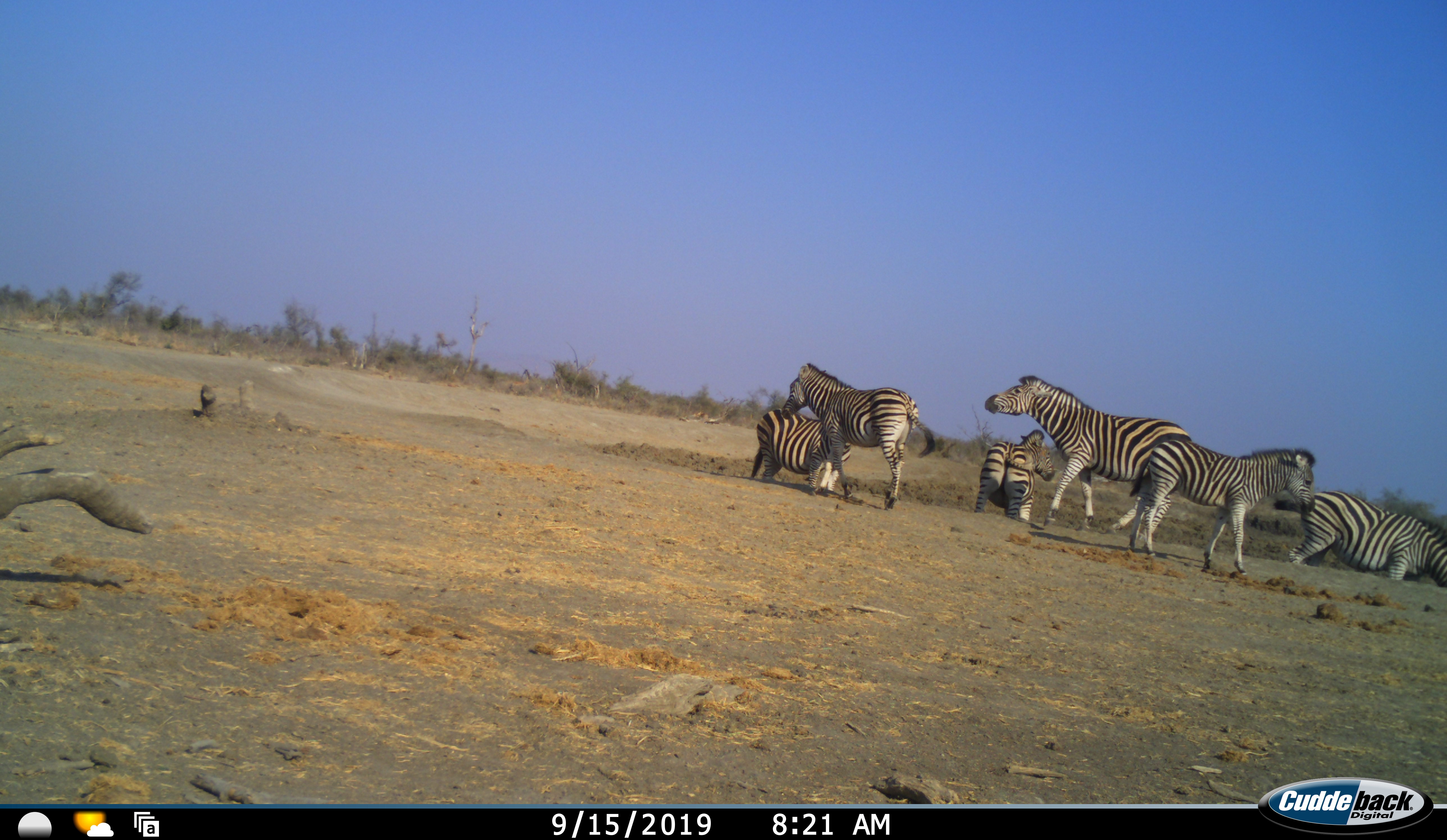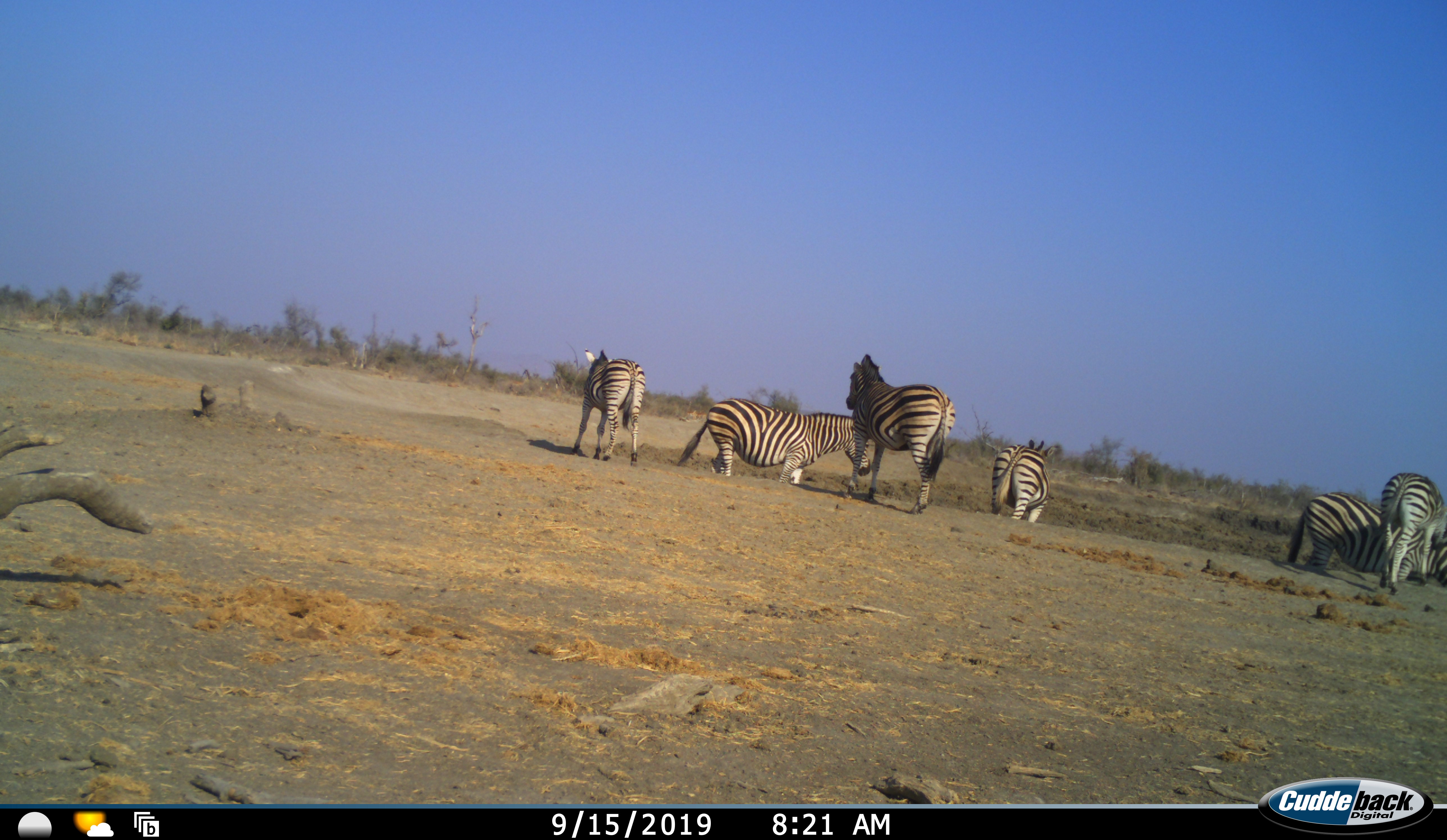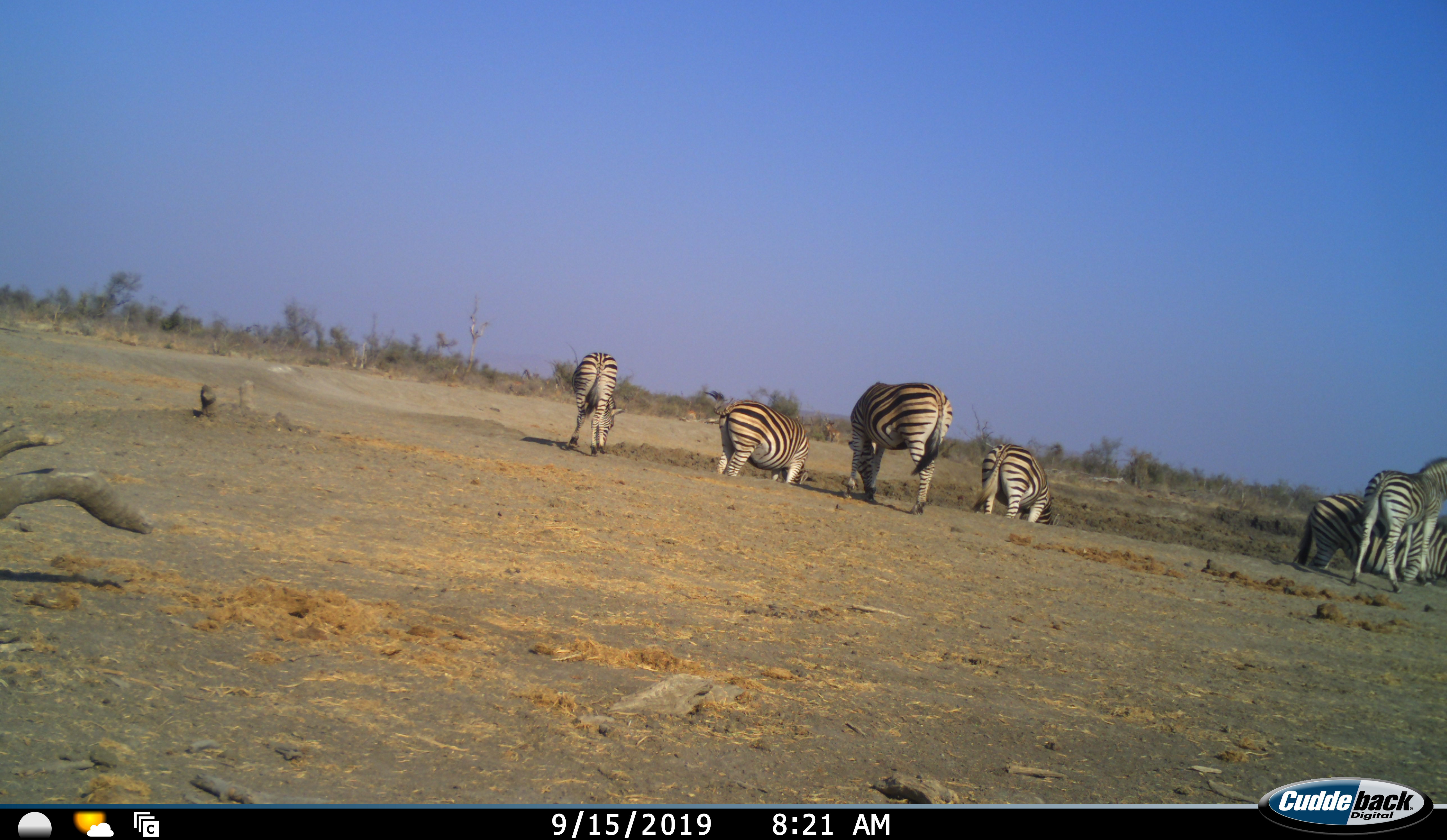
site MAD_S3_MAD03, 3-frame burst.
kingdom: Animalia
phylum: Chordata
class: Mammalia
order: Perissodactyla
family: Equidae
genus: Equus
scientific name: Equus quagga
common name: plains zebra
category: zebraplains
Zebraplains (plains zebra) (Equus quagga), count 6. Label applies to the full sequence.